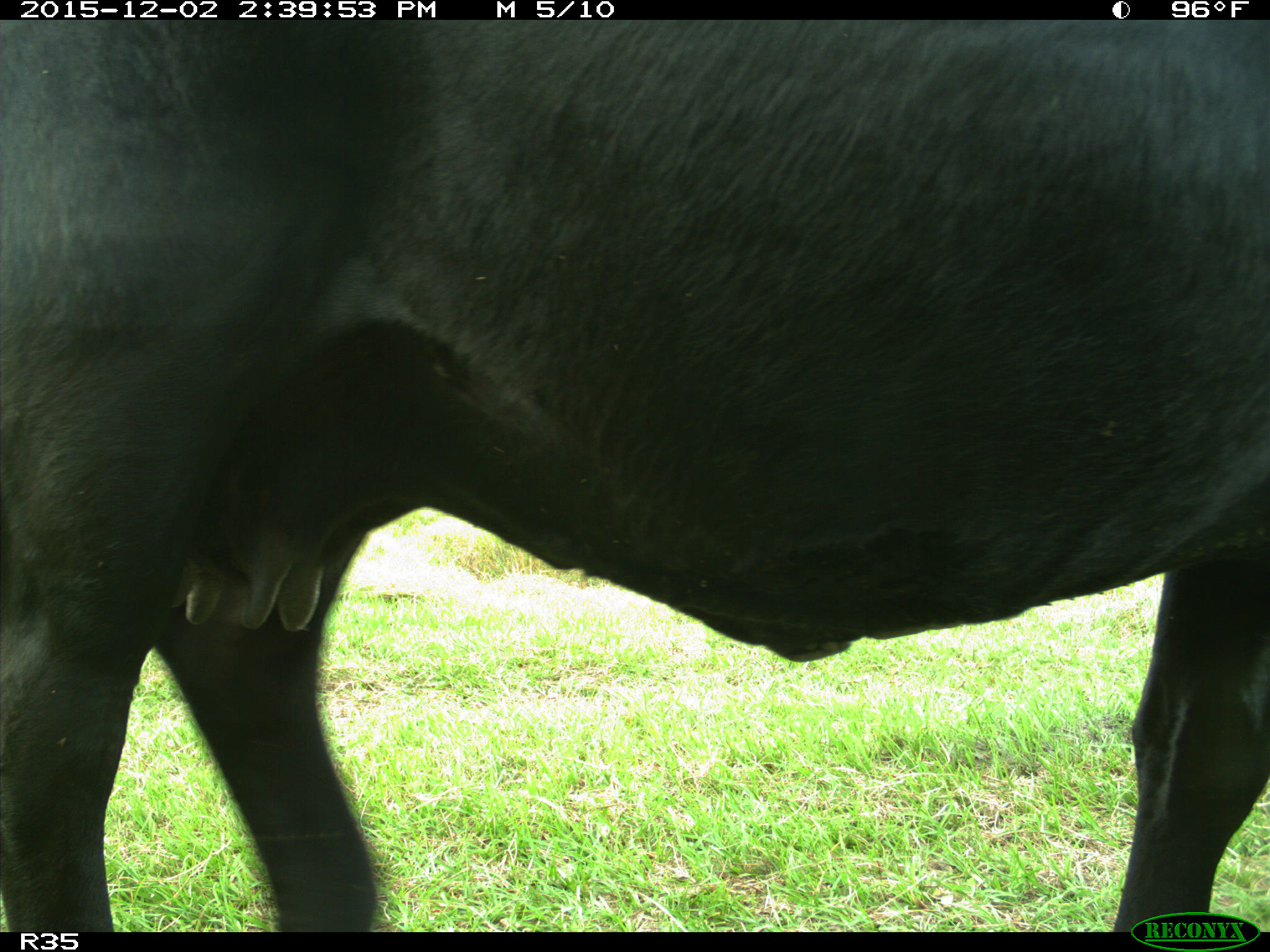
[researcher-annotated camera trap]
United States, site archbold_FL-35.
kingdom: Animalia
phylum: Chordata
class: Mammalia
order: Artiodactyla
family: Bovidae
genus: Bos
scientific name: Bos taurus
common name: domestic cow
Bos taurus (domestic cow).